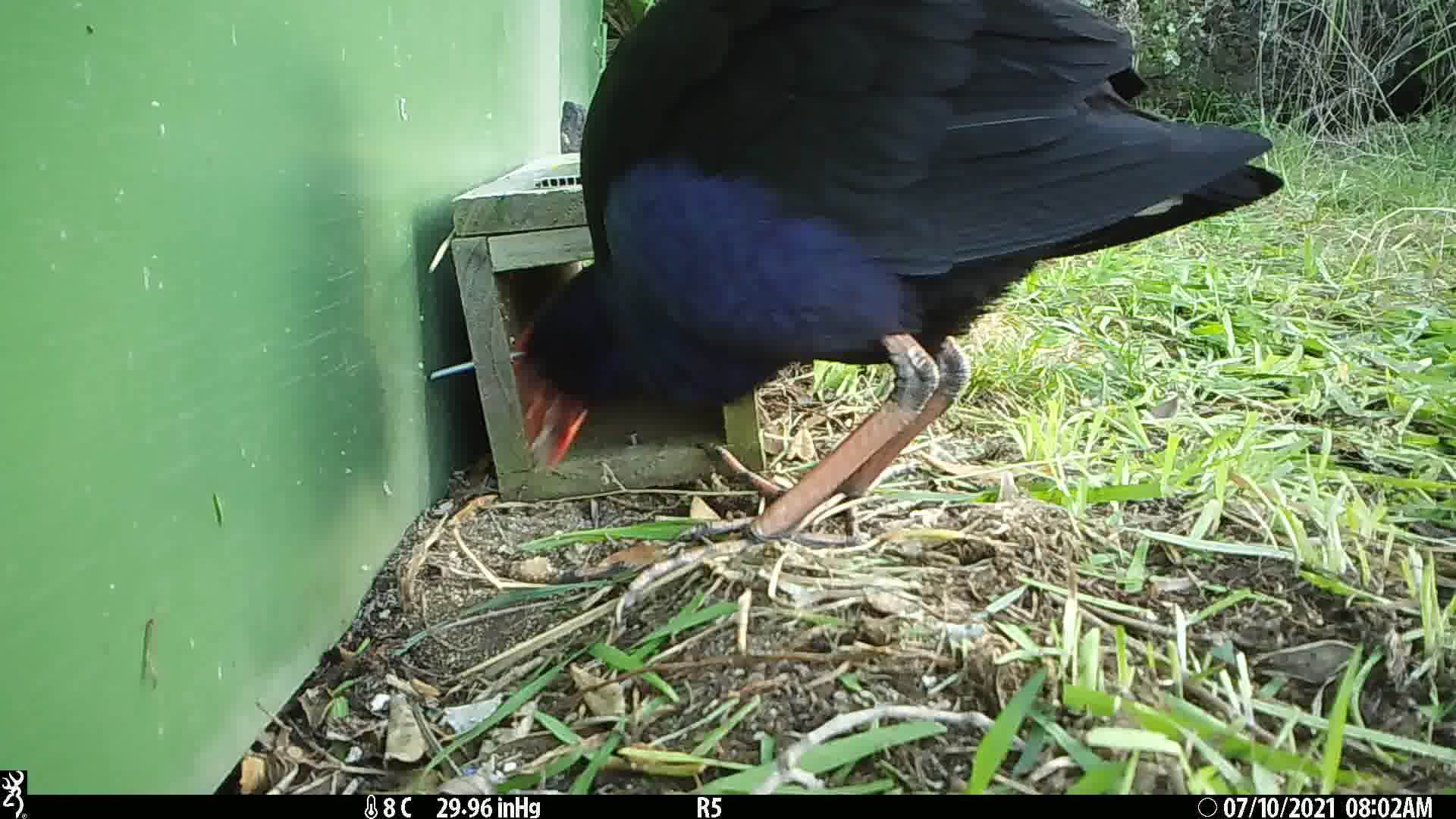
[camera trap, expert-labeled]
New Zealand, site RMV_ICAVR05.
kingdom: Animalia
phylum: Chordata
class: Aves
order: Gruiformes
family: Rallidae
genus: Porphyrio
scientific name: Porphyrio melanotus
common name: australasian swamphen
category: pukeko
Pukeko (australasian swamphen) (Porphyrio melanotus).